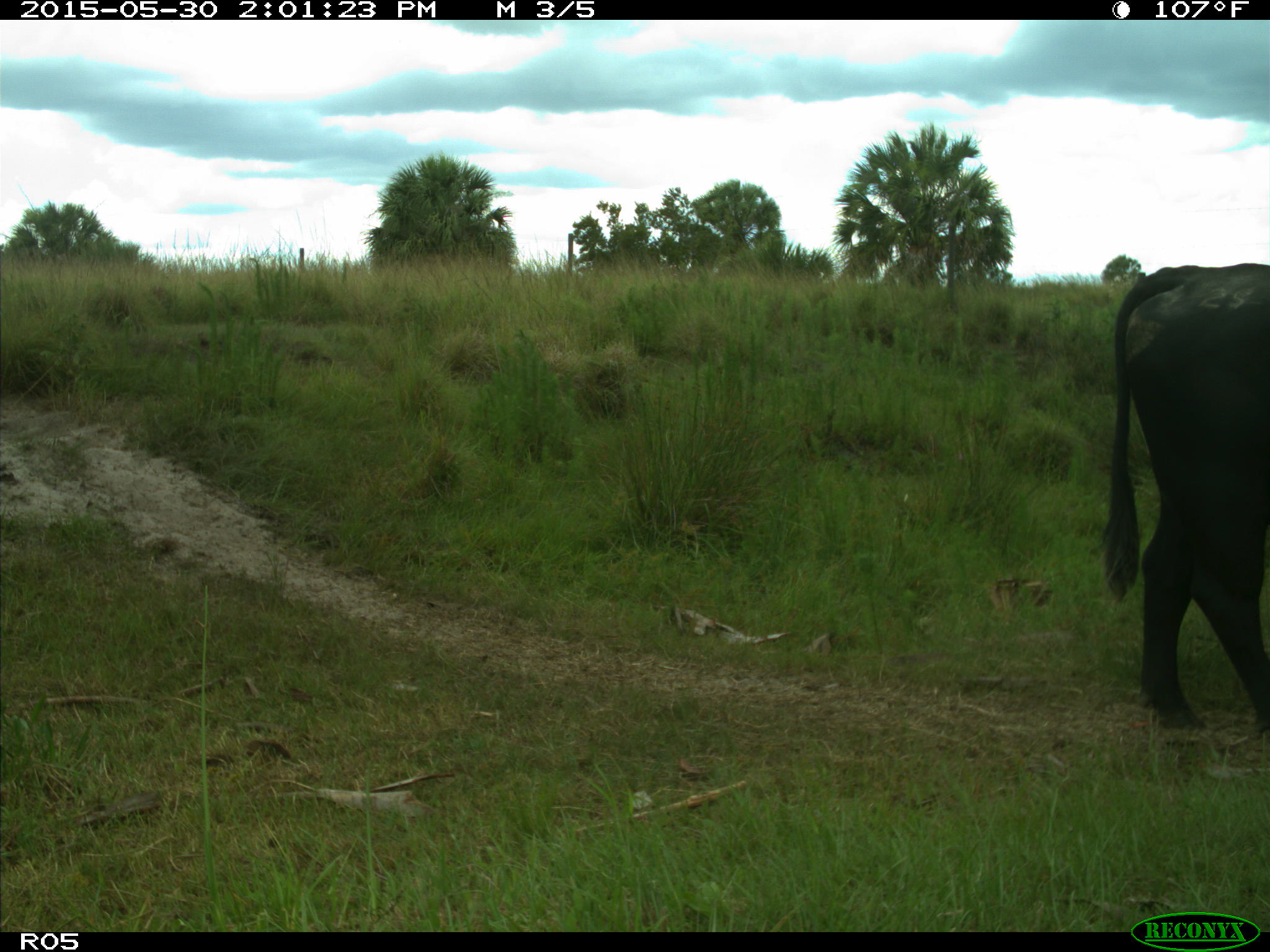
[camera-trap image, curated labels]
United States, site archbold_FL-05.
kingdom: Animalia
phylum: Chordata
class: Mammalia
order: Artiodactyla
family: Bovidae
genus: Bos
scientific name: Bos taurus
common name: domestic cow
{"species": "Bos taurus (domestic cow)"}